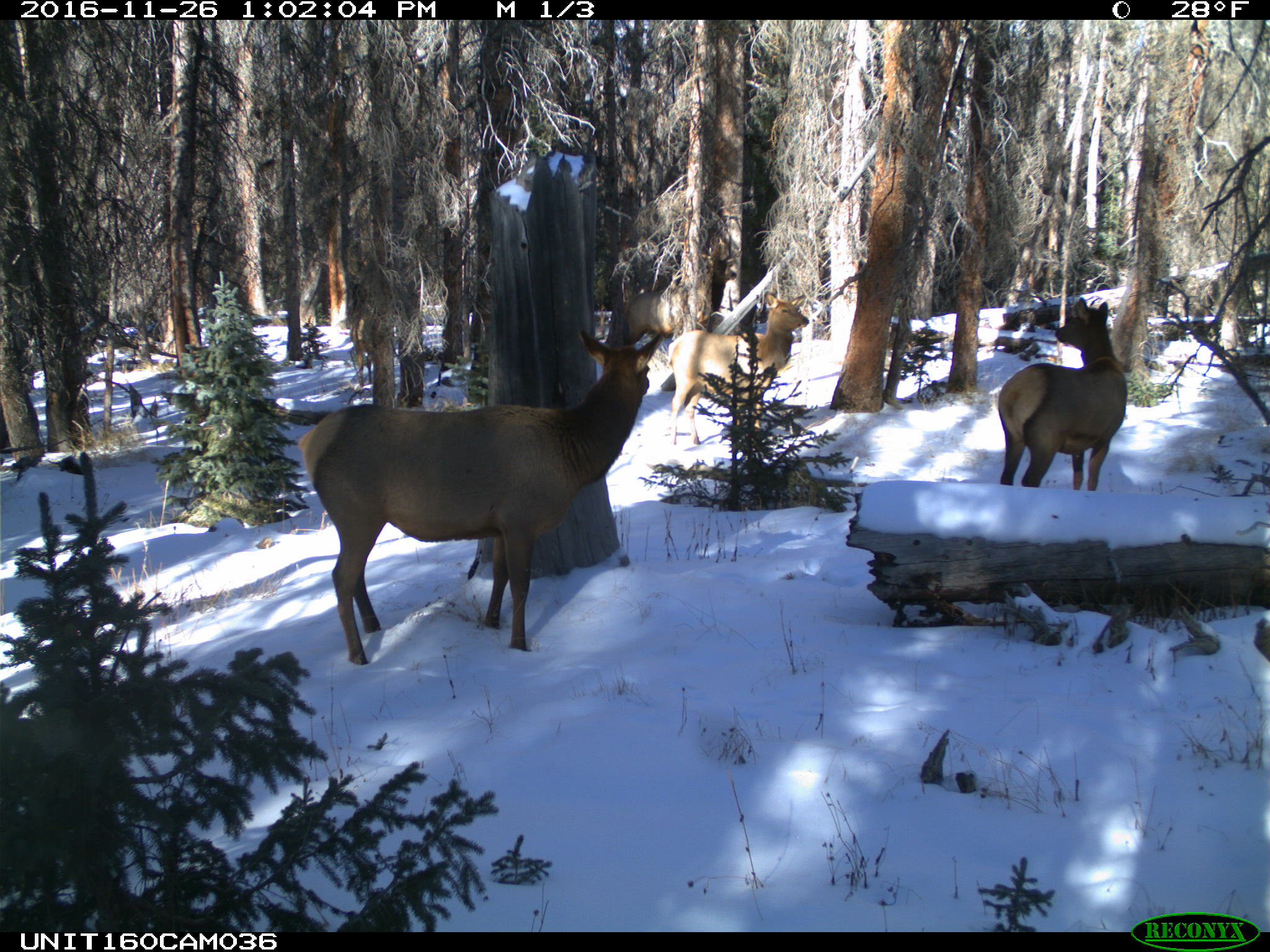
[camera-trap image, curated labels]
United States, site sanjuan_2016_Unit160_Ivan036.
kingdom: Animalia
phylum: Chordata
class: Mammalia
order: Artiodactyla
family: Cervidae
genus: Cervus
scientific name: Cervus elaphus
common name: red deer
Cervus elaphus (red deer).